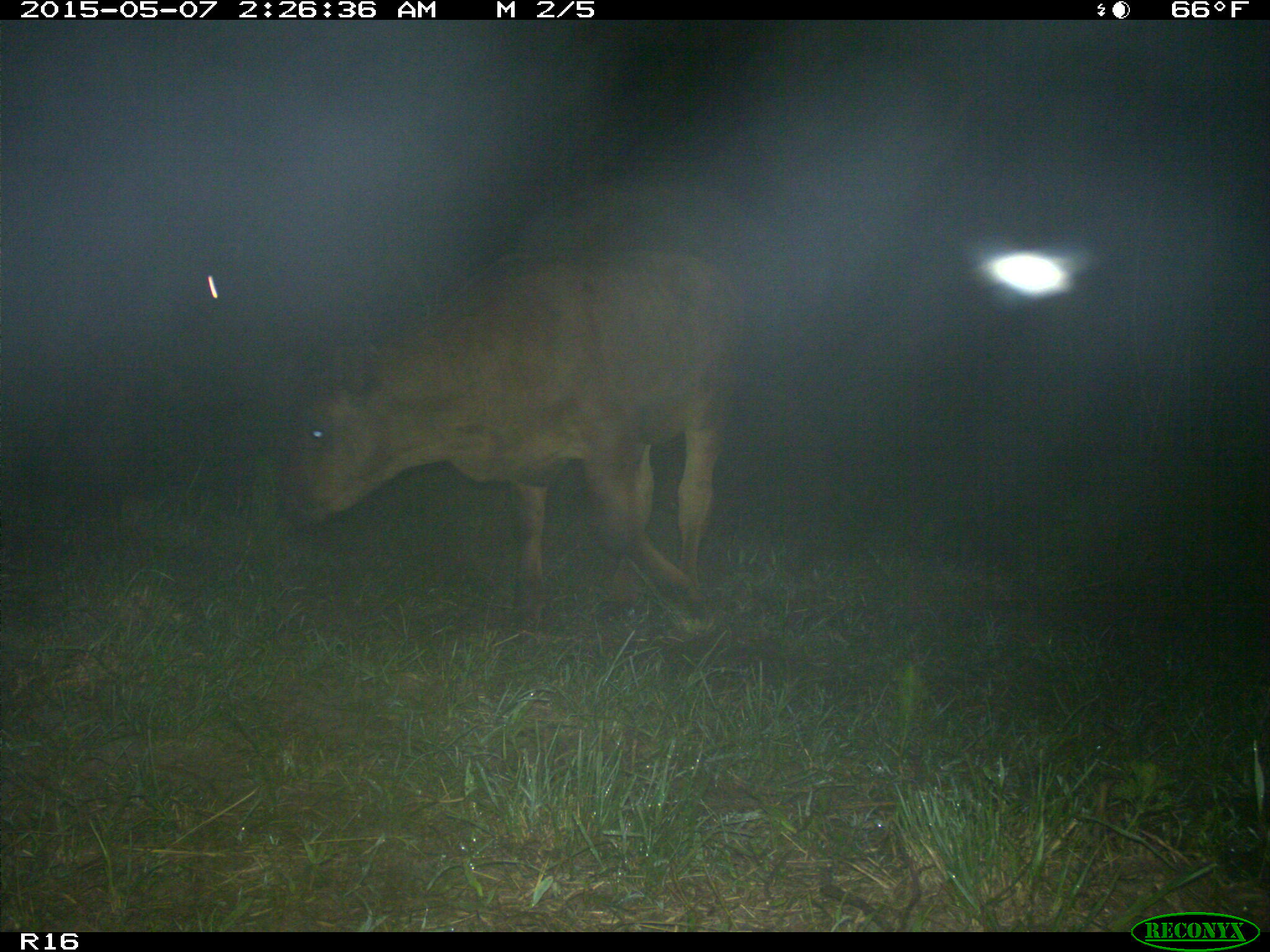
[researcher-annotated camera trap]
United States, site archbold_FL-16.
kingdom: Animalia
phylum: Chordata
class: Mammalia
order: Artiodactyla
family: Bovidae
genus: Bos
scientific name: Bos taurus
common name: domestic cow